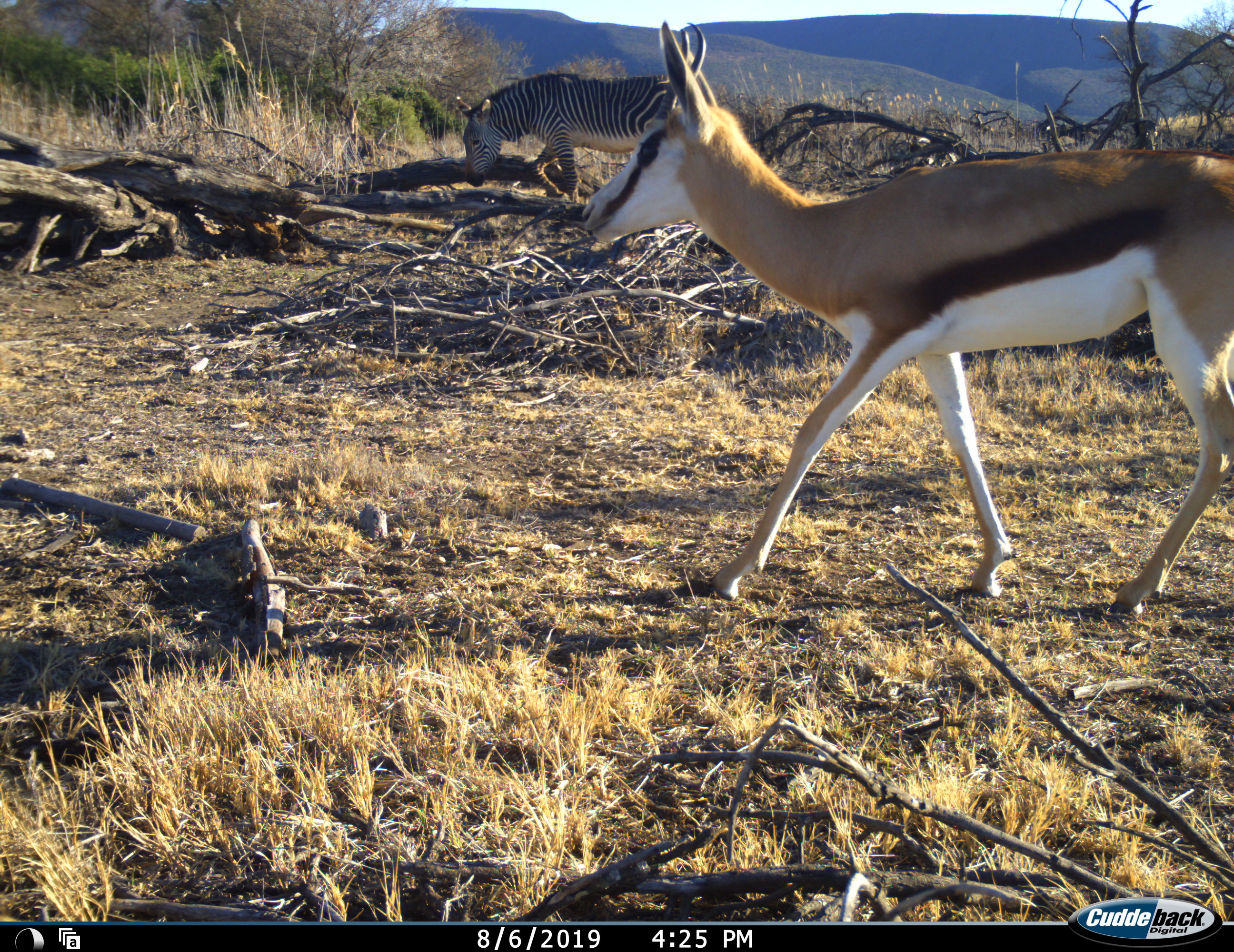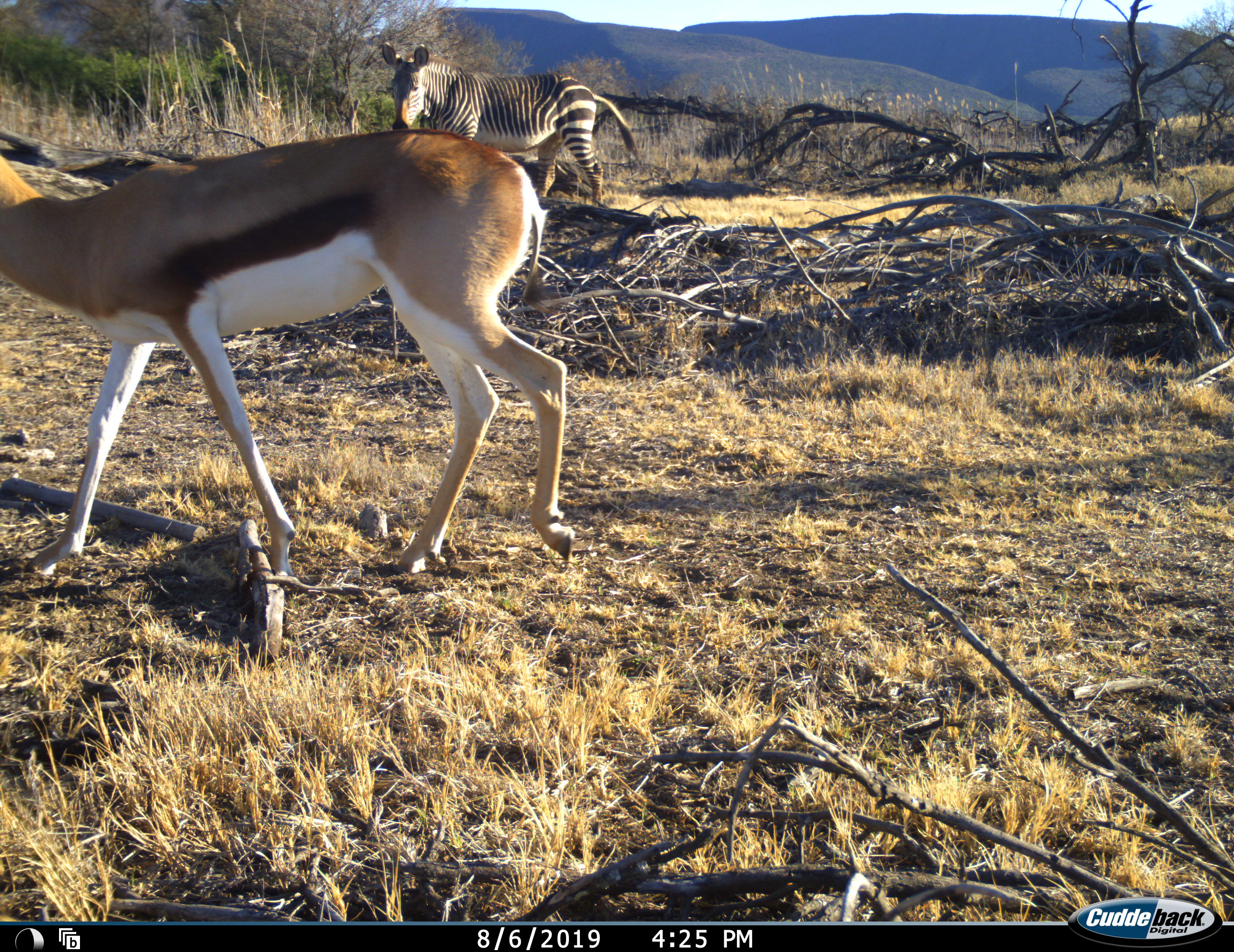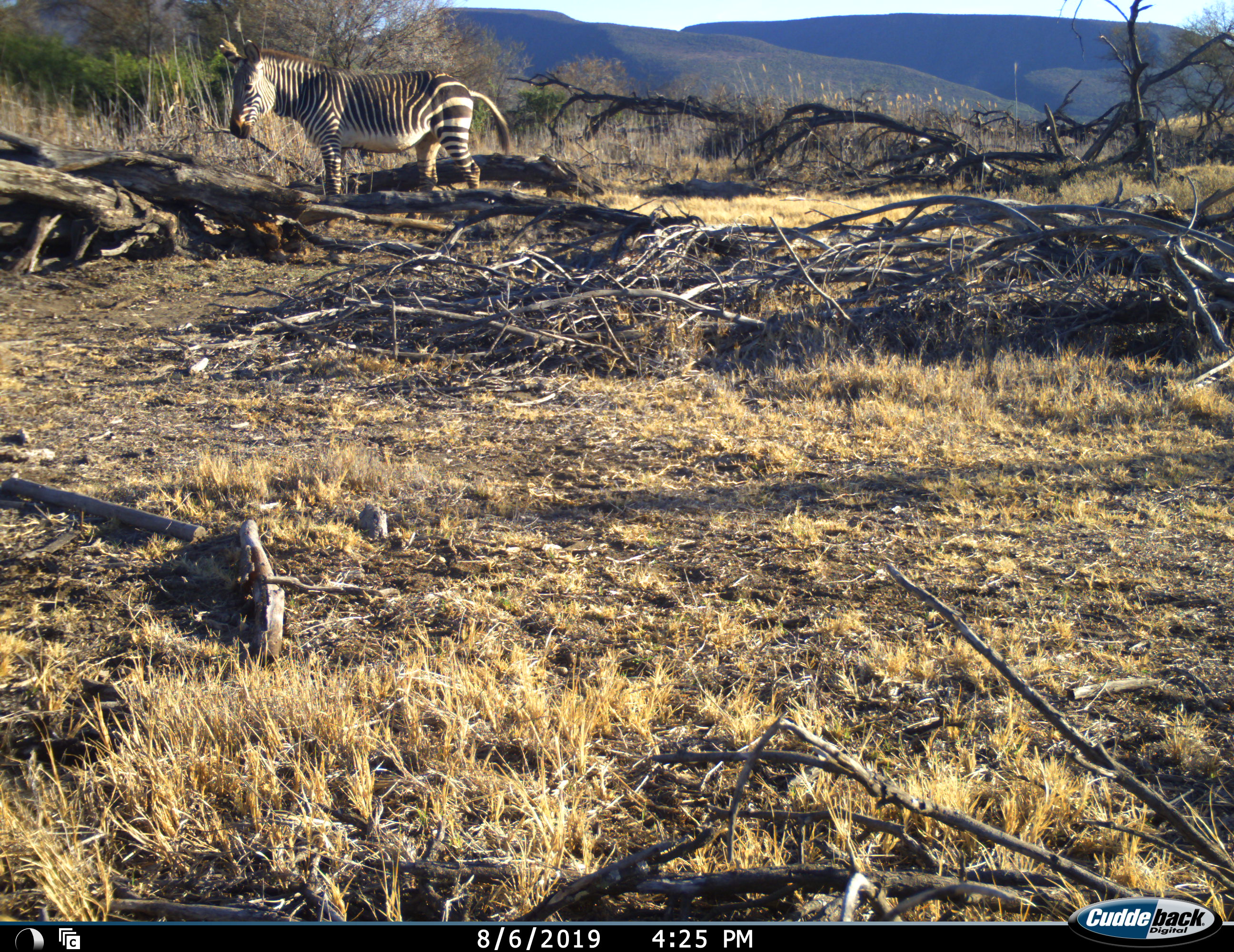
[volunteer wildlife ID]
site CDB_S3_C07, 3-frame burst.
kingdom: Animalia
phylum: Chordata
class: Mammalia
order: Artiodactyla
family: Bovidae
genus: Antidorcas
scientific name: Antidorcas marsupialis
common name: springbok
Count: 1.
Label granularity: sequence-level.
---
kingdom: Animalia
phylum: Chordata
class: Mammalia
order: Perissodactyla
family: Equidae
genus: Equus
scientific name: Equus zebra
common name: mountain zebra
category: zebramountain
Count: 1.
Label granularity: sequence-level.